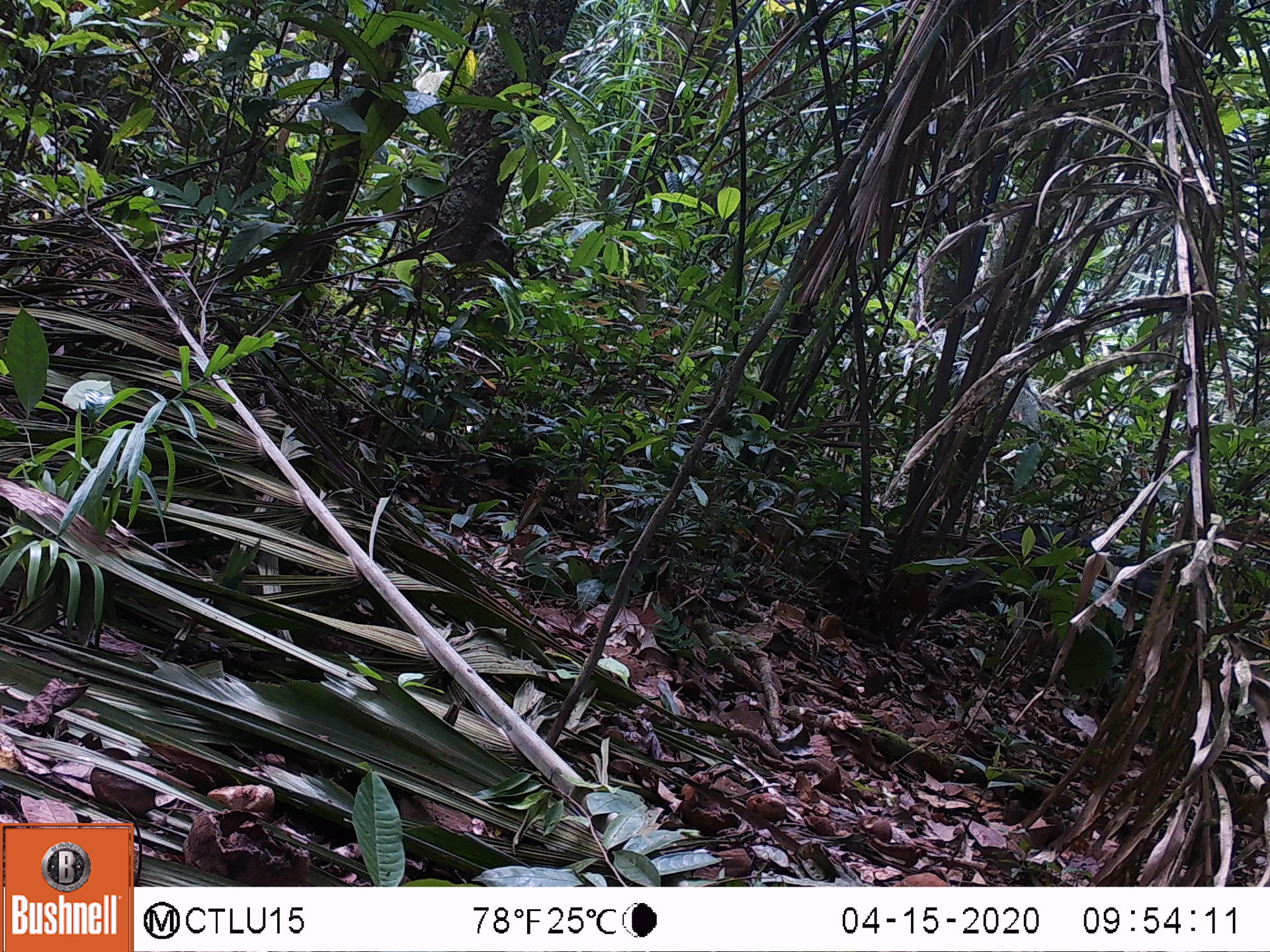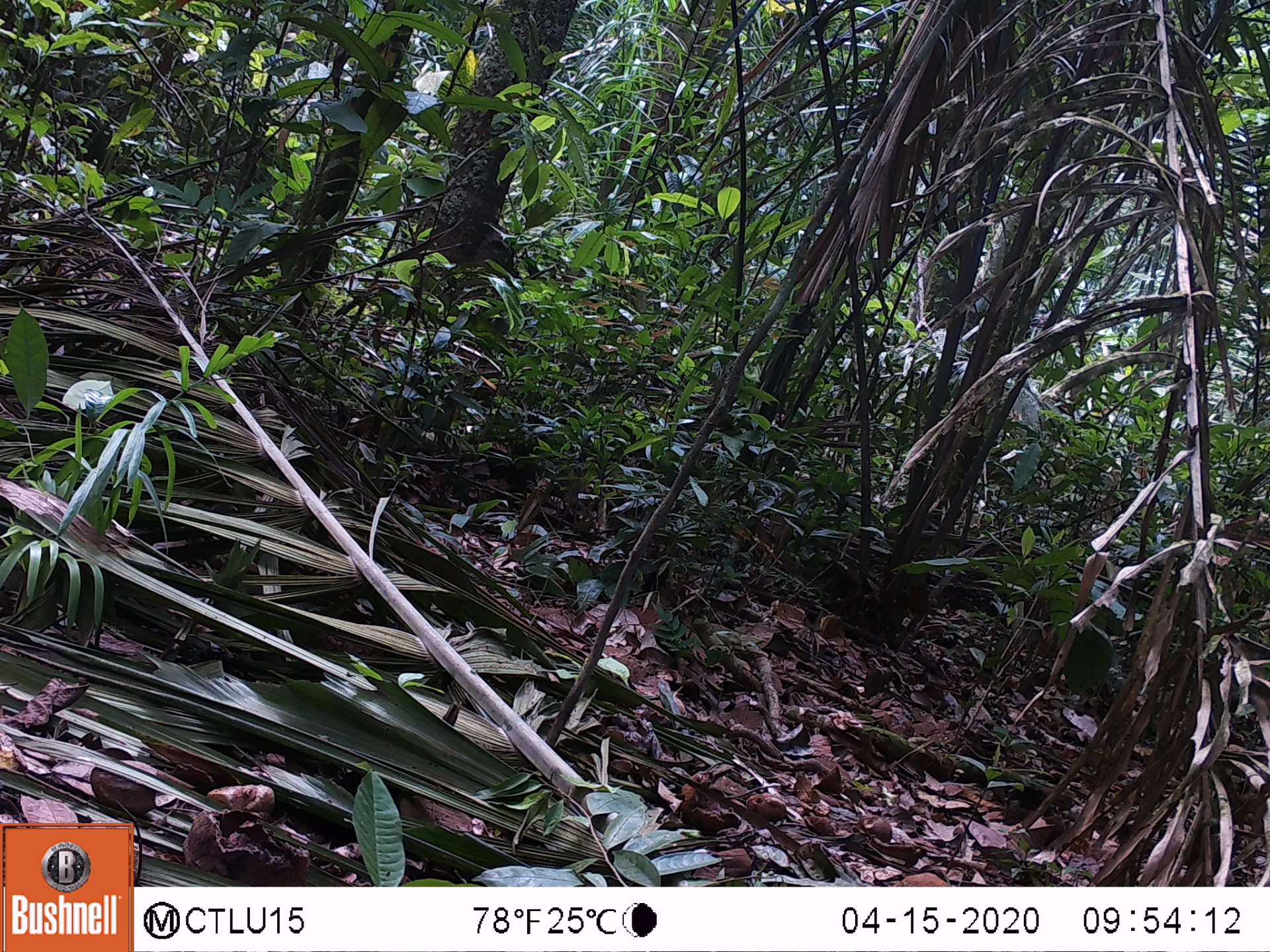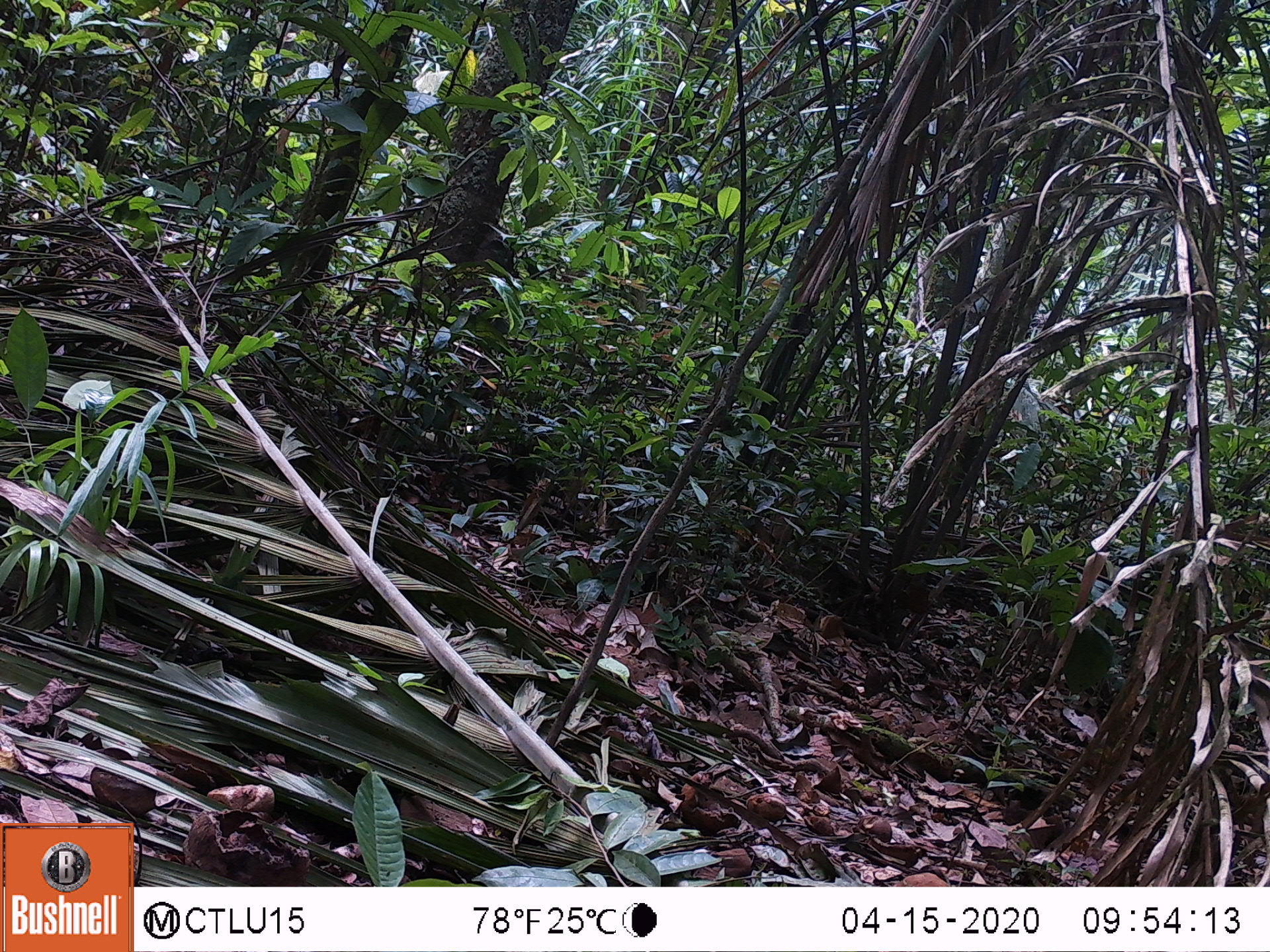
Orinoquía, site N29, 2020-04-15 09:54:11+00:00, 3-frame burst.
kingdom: Animalia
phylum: Chordata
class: Mammalia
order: Rodentia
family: Dasyproctidae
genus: Dasyprocta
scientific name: Dasyprocta fuliginosa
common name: black agouti